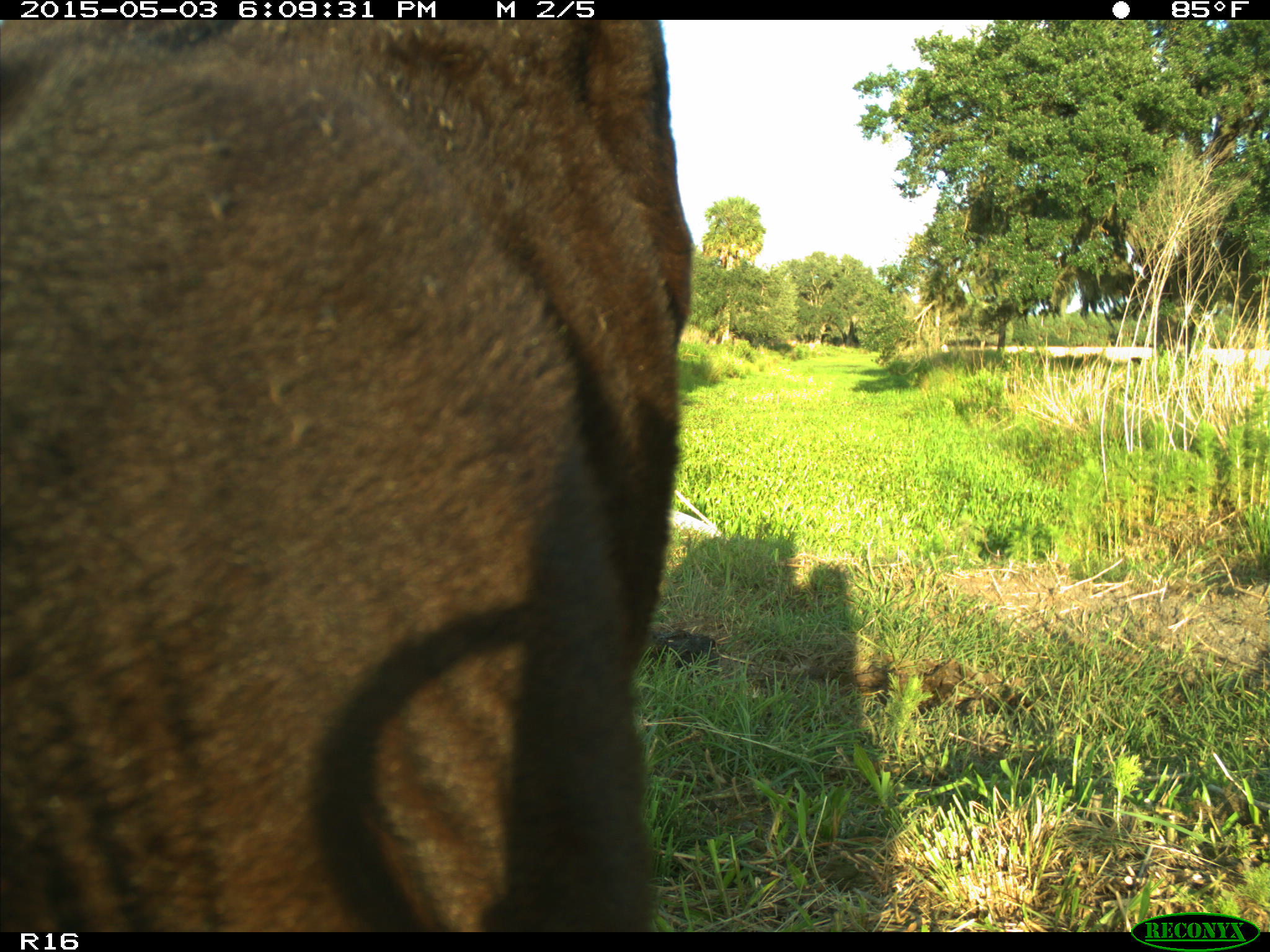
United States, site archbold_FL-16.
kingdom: Animalia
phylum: Chordata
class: Mammalia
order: Artiodactyla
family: Bovidae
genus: Bos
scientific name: Bos taurus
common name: domestic cow